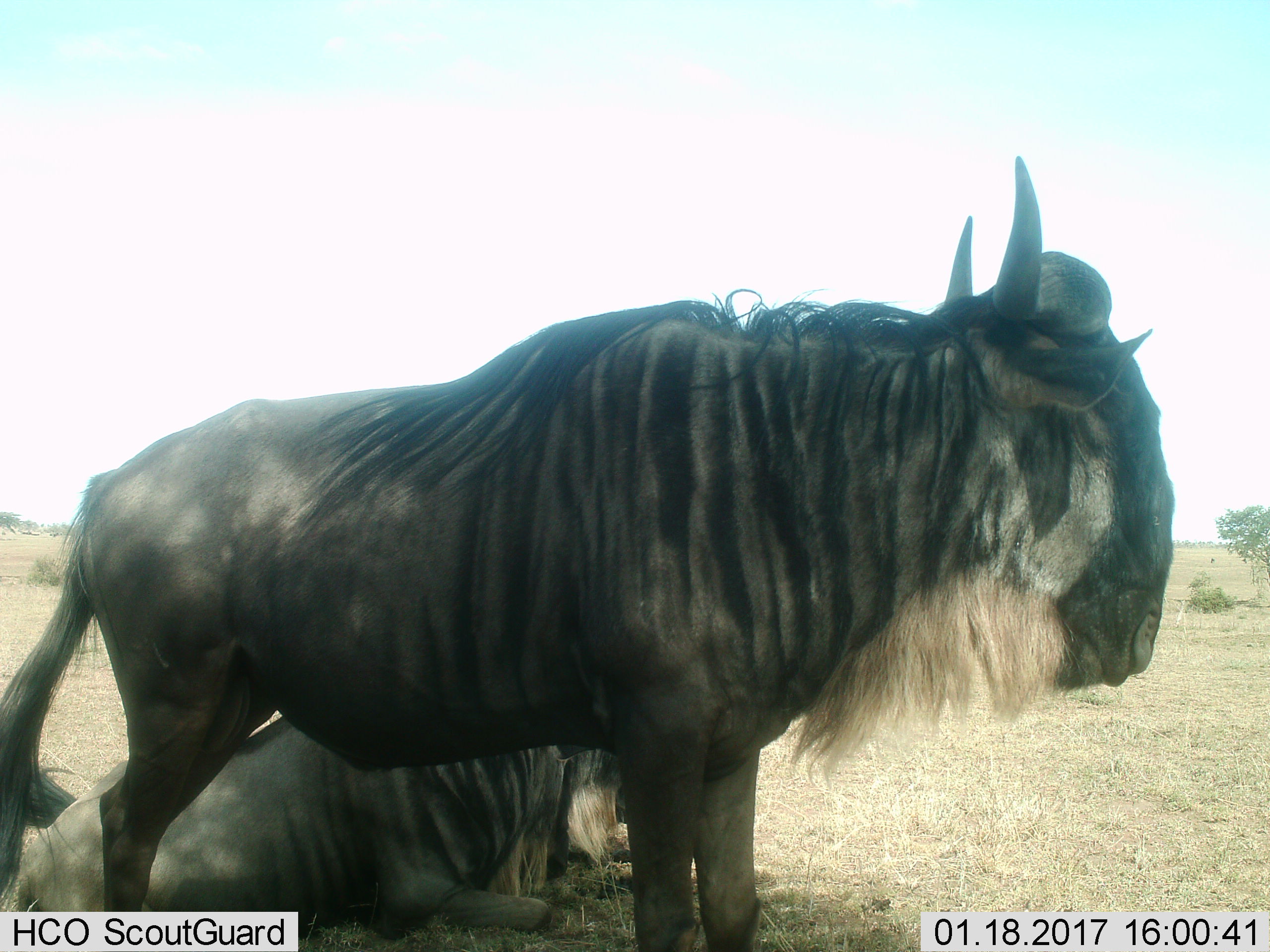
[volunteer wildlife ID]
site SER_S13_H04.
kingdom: Animalia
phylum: Chordata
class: Mammalia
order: Artiodactyla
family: Bovidae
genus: Connochaetes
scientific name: Connochaetes taurinus taurinus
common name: blue wildebeest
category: wildebeestblue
Wildebeestblue (blue wildebeest) (Connochaetes taurinus taurinus), count 2. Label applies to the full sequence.